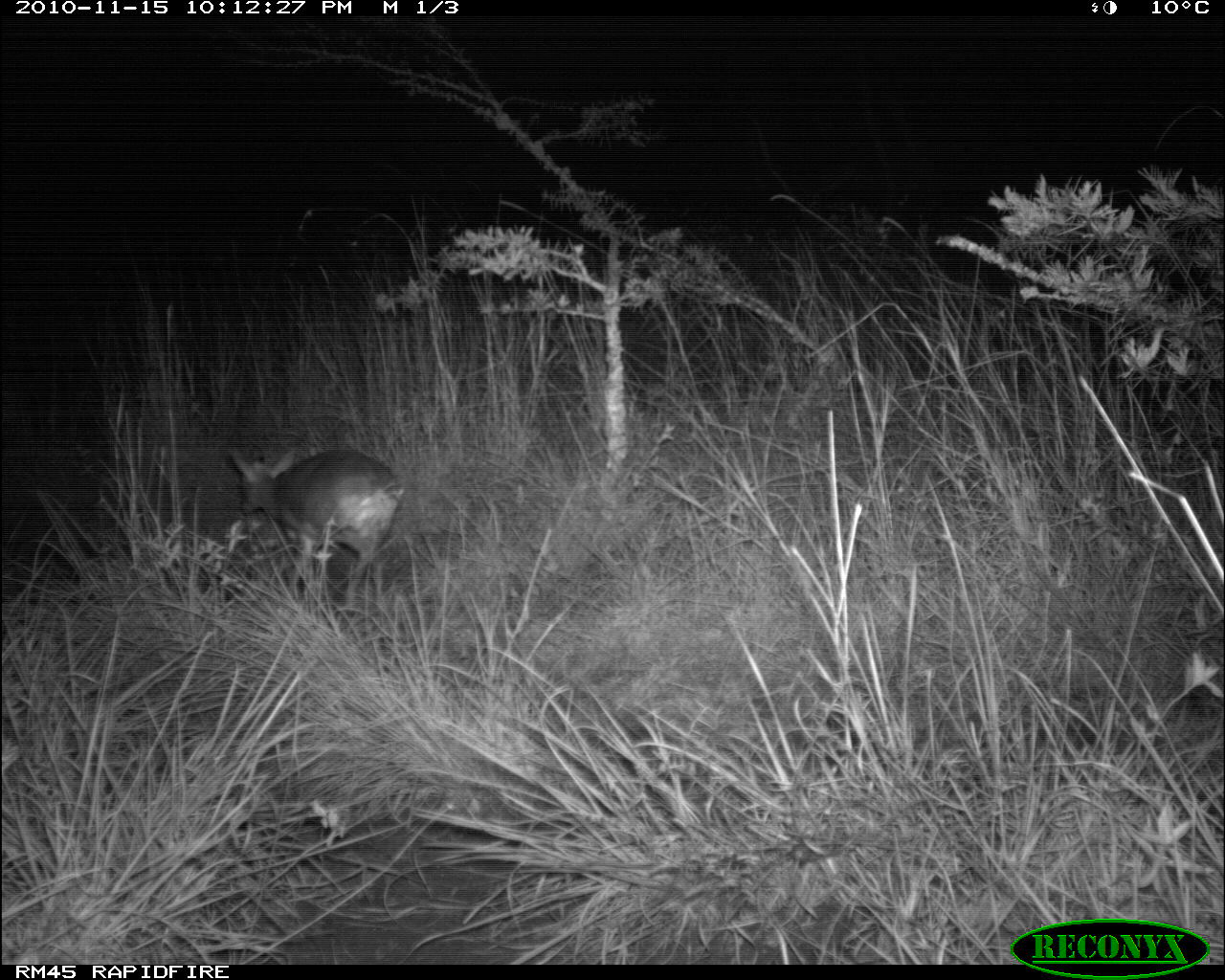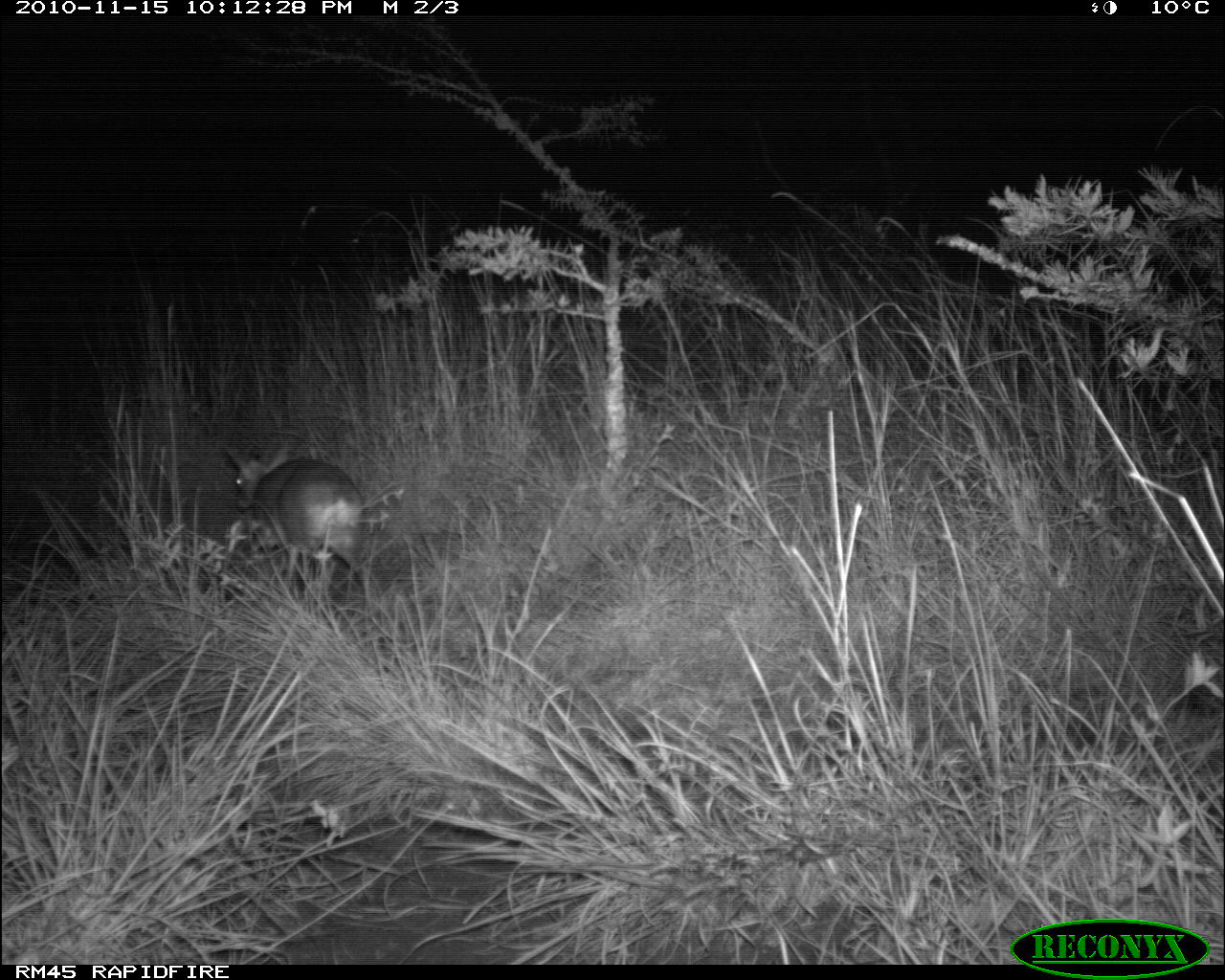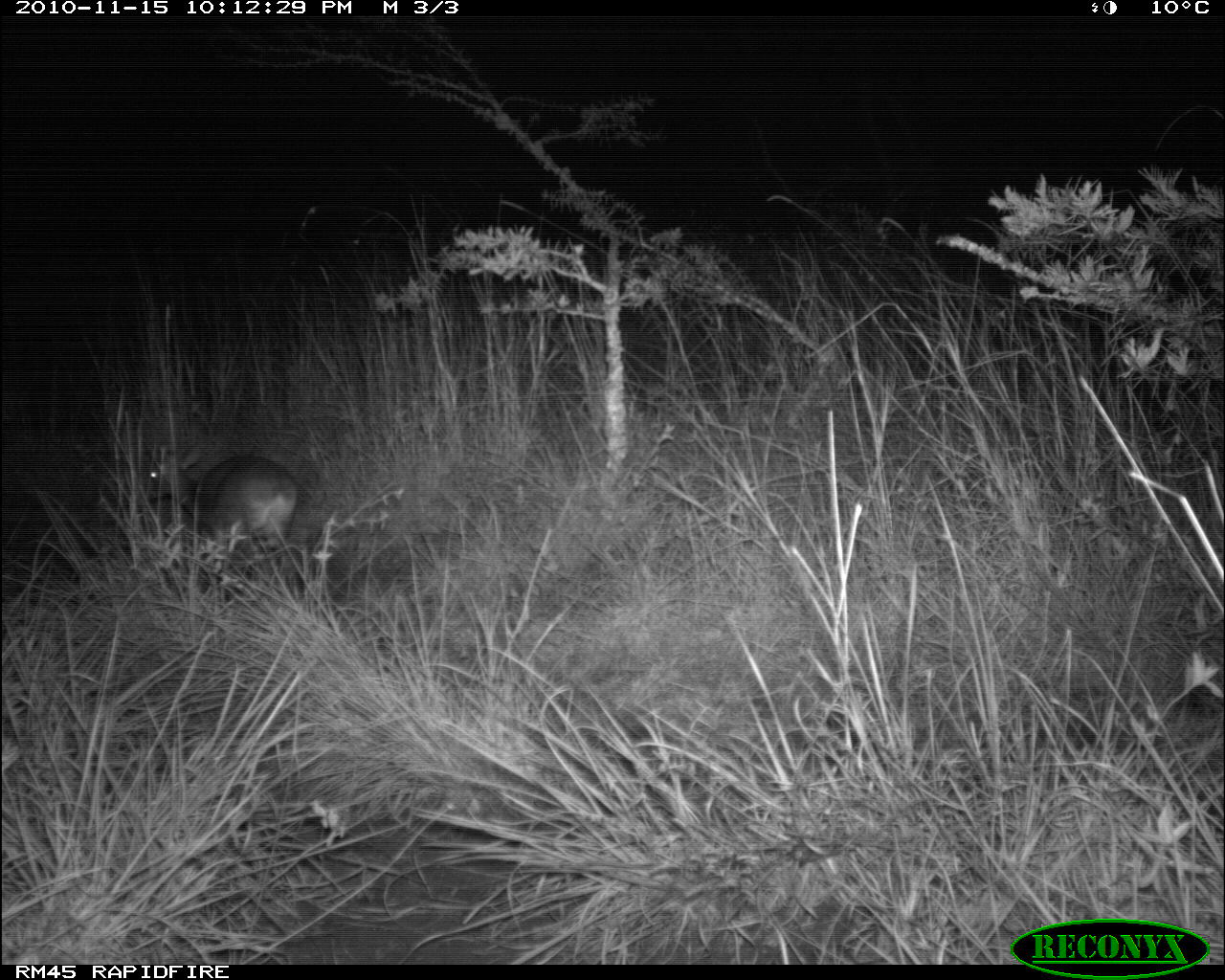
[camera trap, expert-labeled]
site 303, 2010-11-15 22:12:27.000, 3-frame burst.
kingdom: Animalia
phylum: Chordata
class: Mammalia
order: Artiodactyla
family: Bovidae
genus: Madoqua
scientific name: Madoqua guentheri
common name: günther's dik-dik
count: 1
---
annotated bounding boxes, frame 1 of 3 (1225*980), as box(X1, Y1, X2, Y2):
madoqua guentheri: box(228, 447, 404, 608)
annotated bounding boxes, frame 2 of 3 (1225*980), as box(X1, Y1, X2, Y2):
madoqua guentheri: box(223, 446, 370, 617)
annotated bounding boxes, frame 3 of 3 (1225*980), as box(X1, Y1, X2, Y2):
madoqua guentheri: box(138, 447, 301, 568)